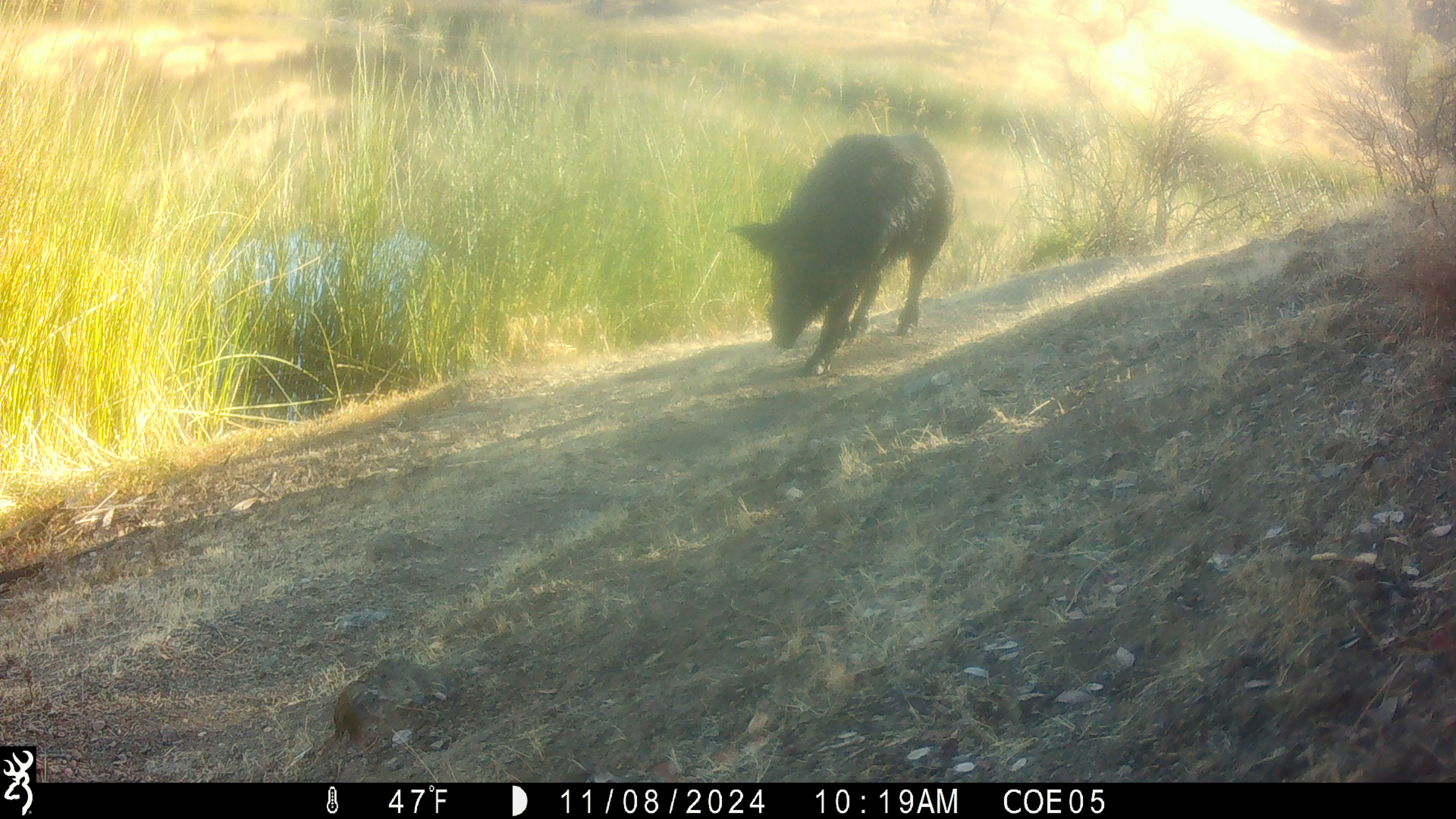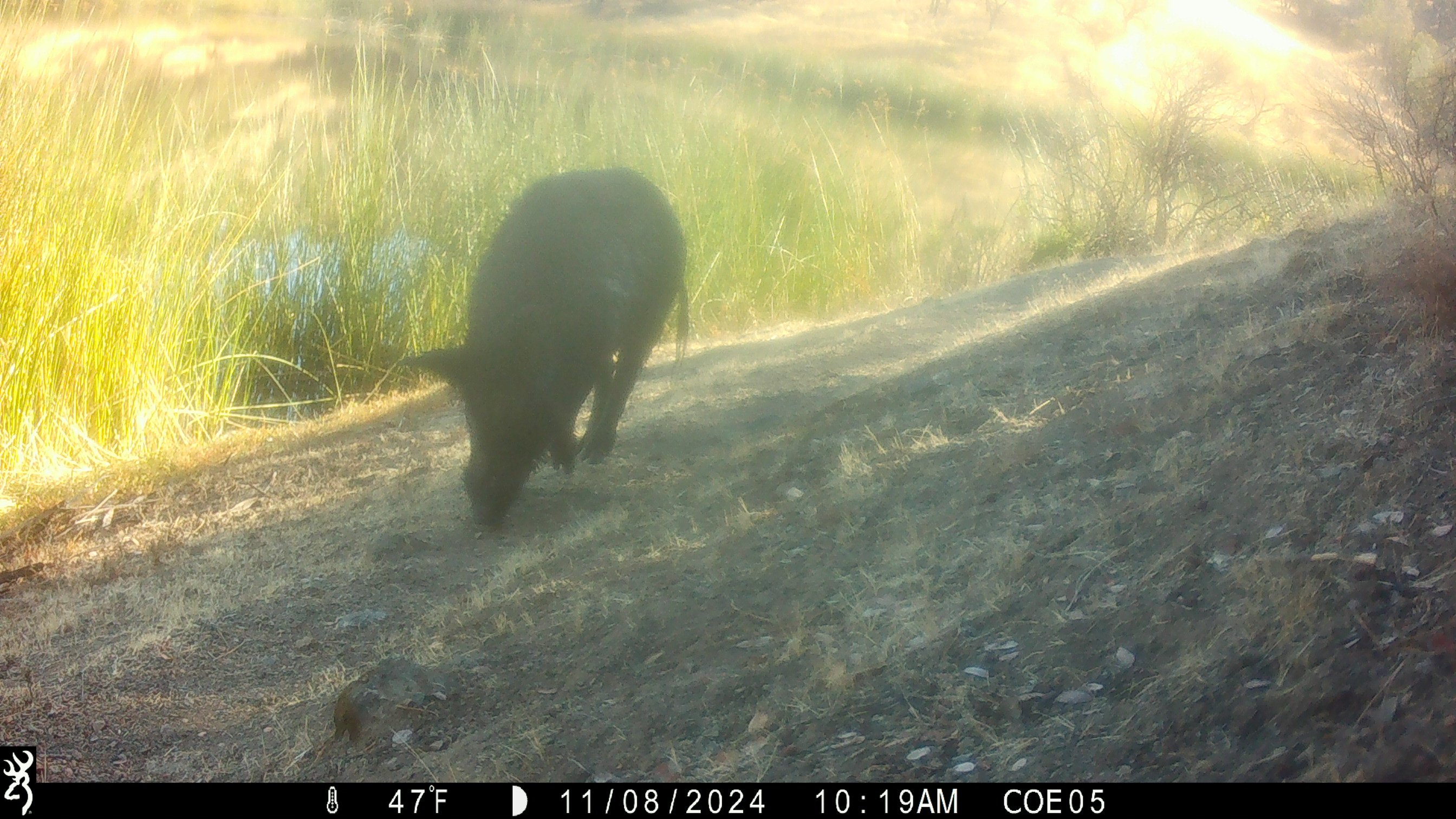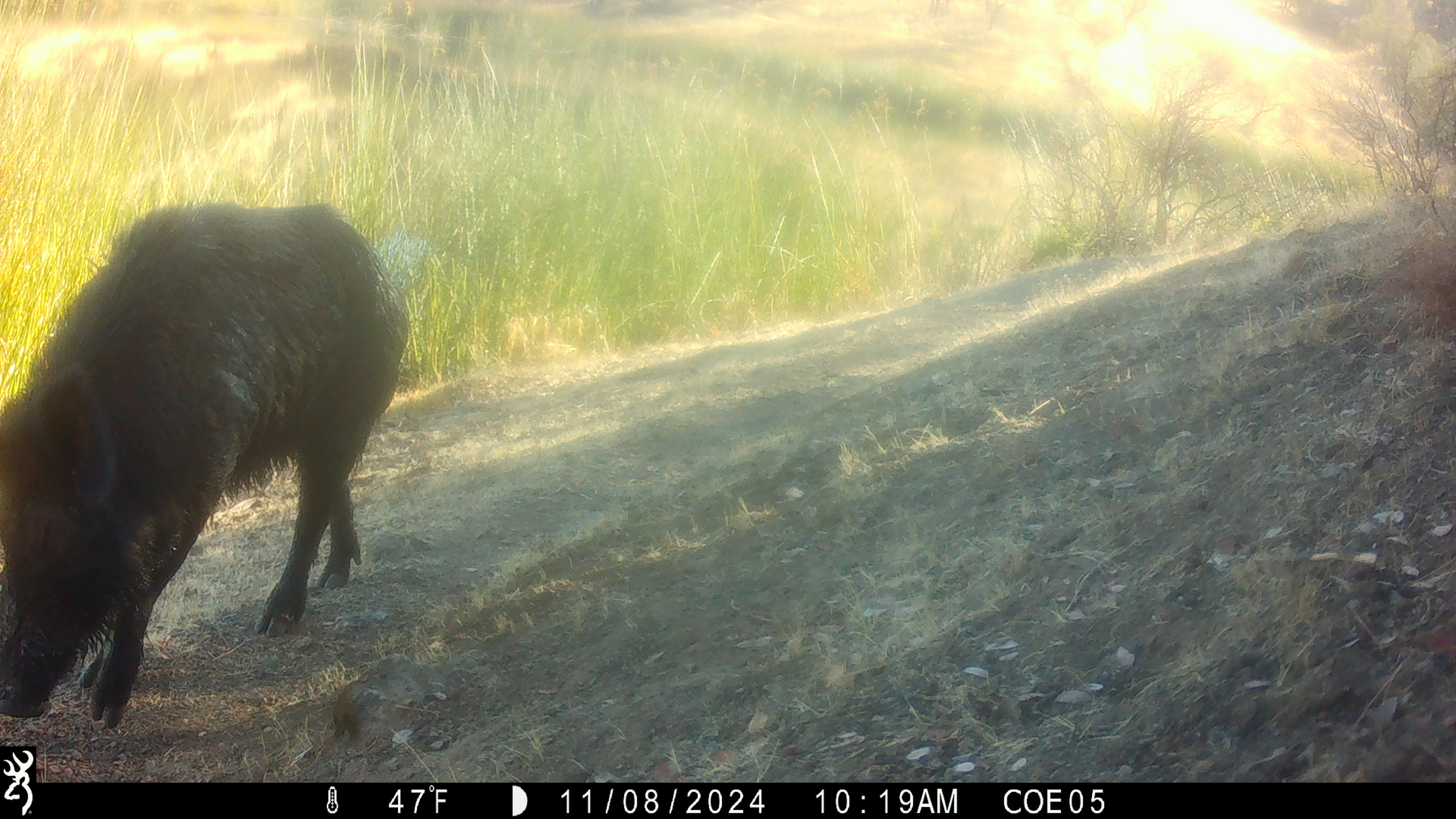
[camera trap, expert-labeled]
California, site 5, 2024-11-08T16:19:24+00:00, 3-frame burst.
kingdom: Animalia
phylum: Chordata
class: Mammalia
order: Artiodactyla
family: Suidae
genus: Sus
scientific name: Sus scrofa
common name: wild boar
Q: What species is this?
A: Wild boar (Sus scrofa).